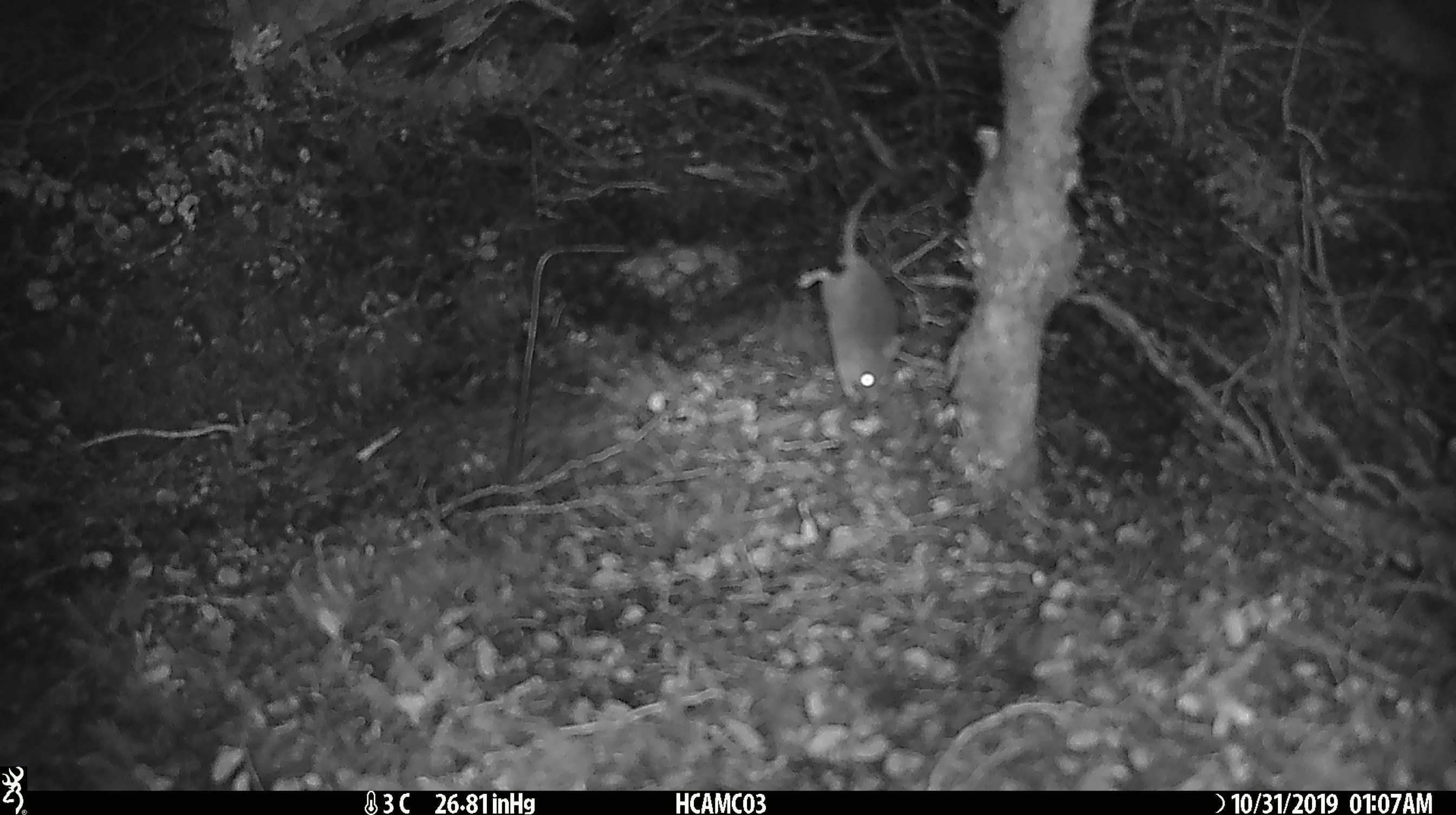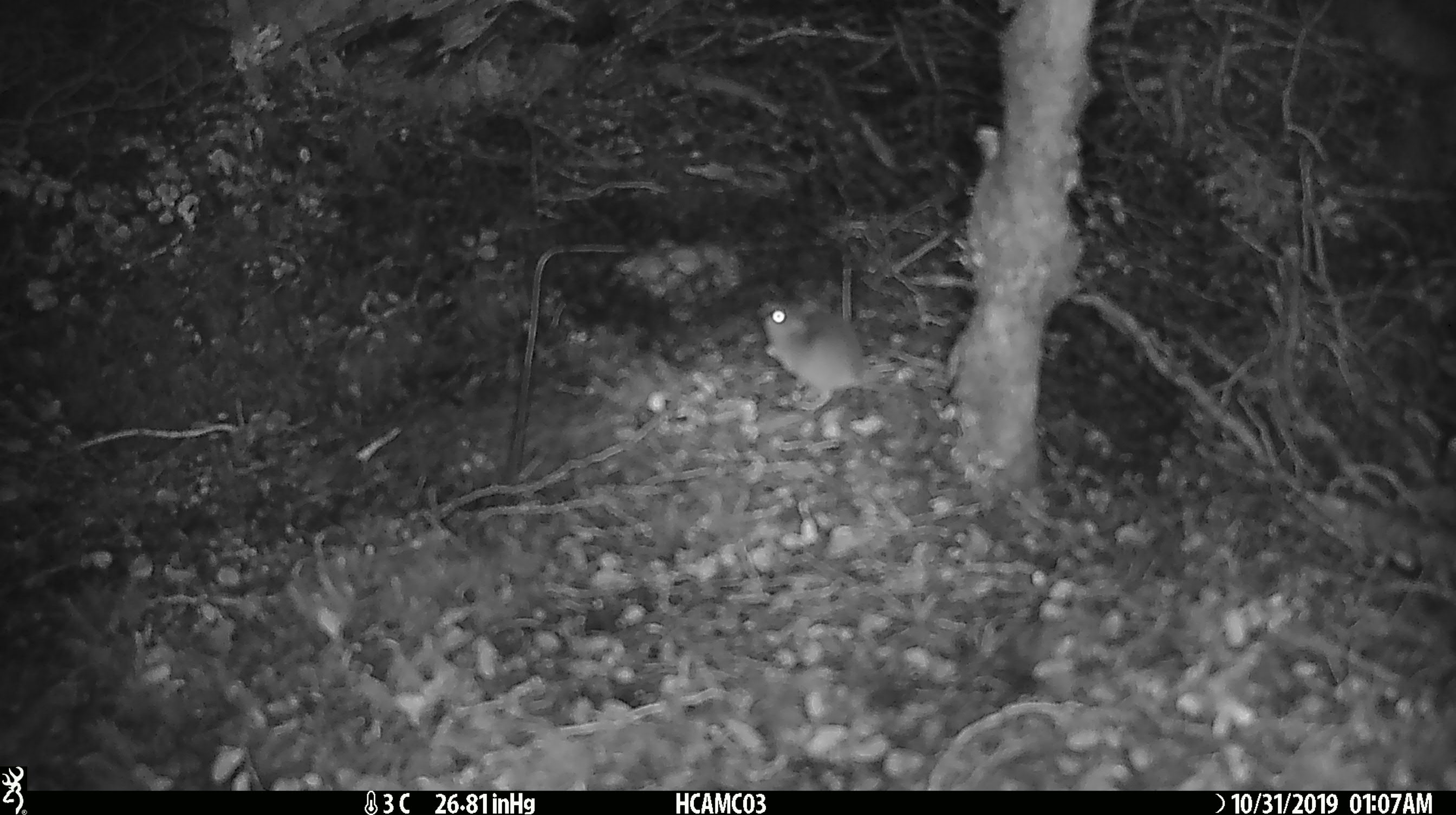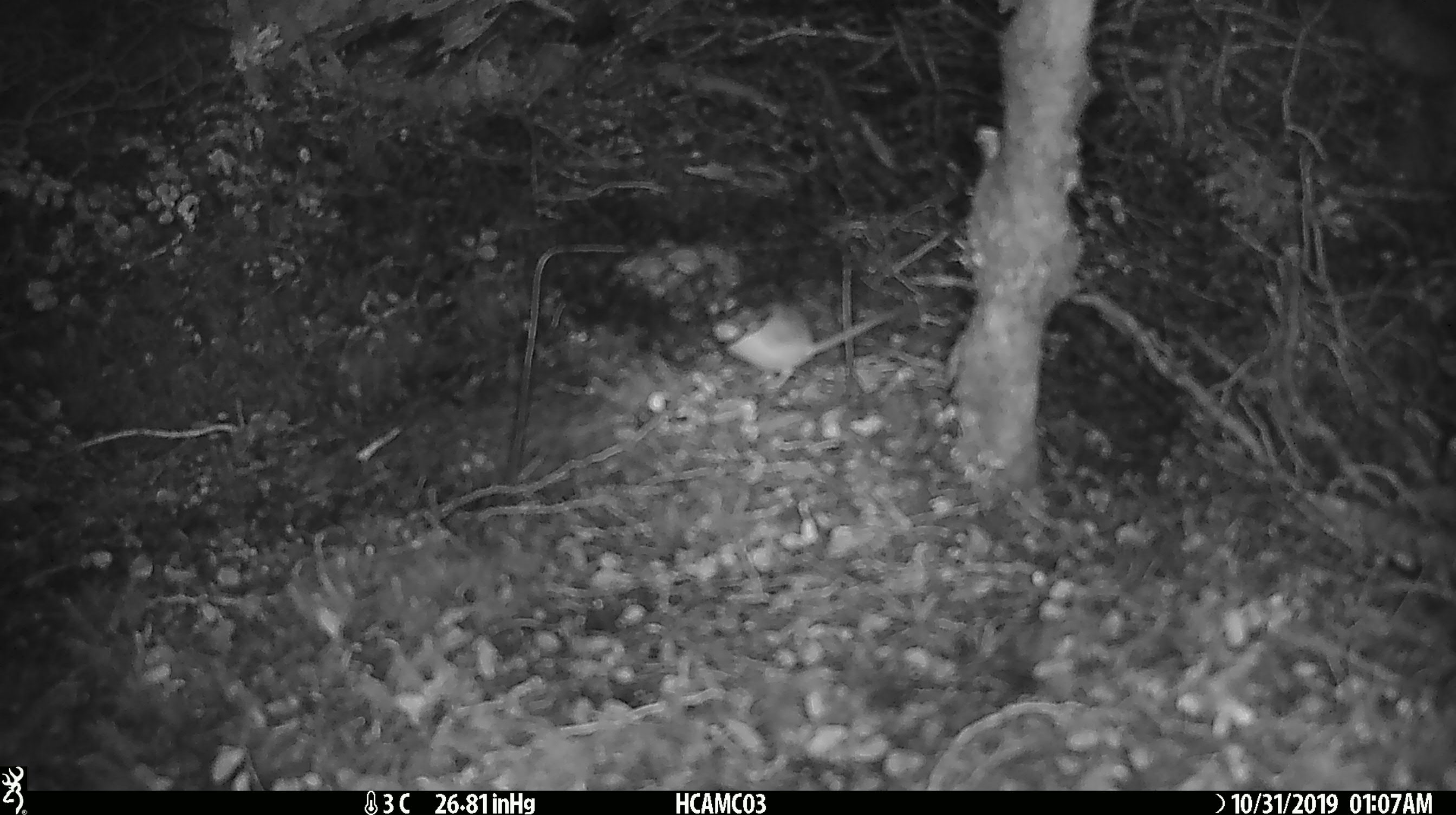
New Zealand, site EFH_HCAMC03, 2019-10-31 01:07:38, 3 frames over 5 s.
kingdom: Animalia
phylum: Chordata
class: Mammalia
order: Rodentia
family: Muridae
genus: Mus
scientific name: Mus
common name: mouse